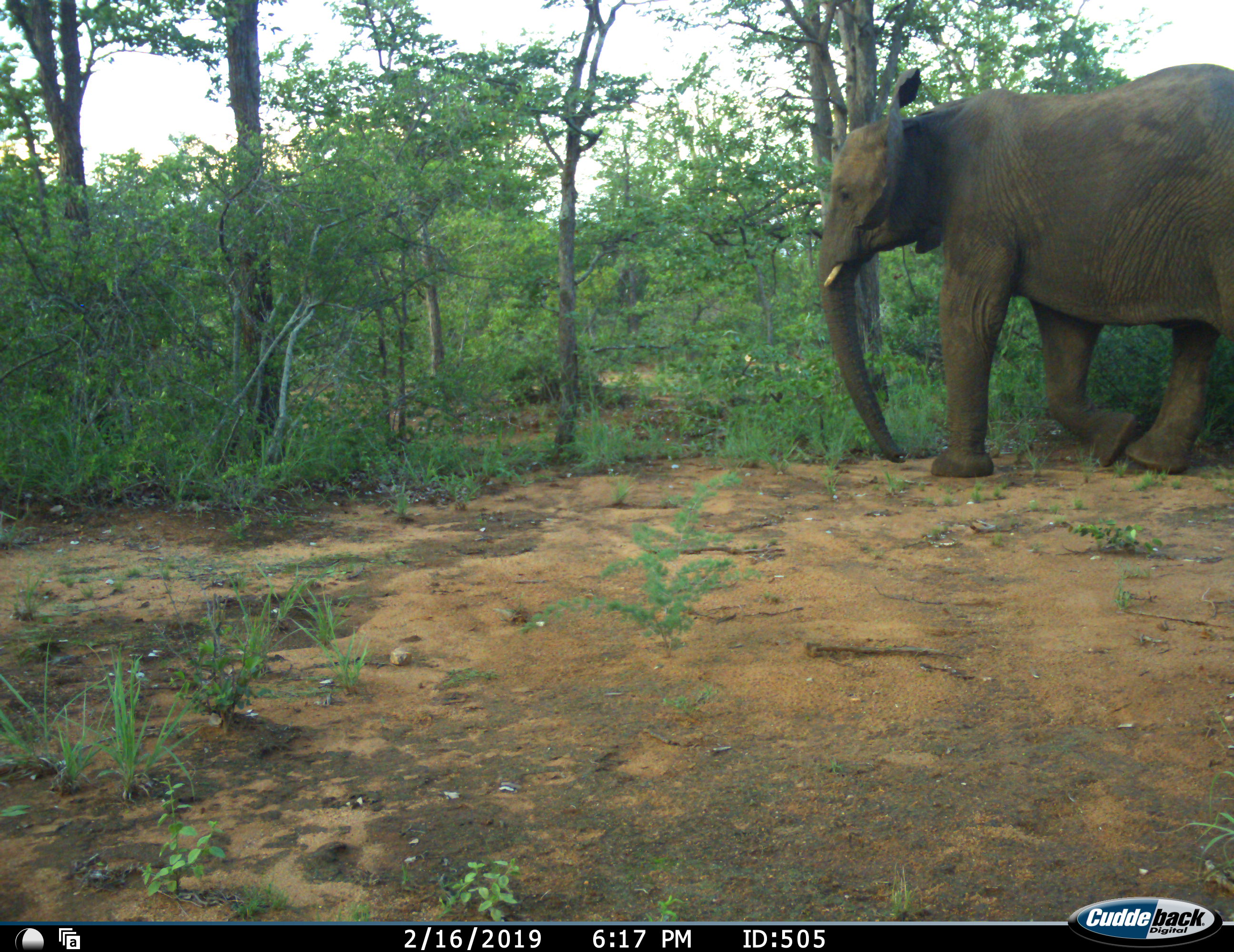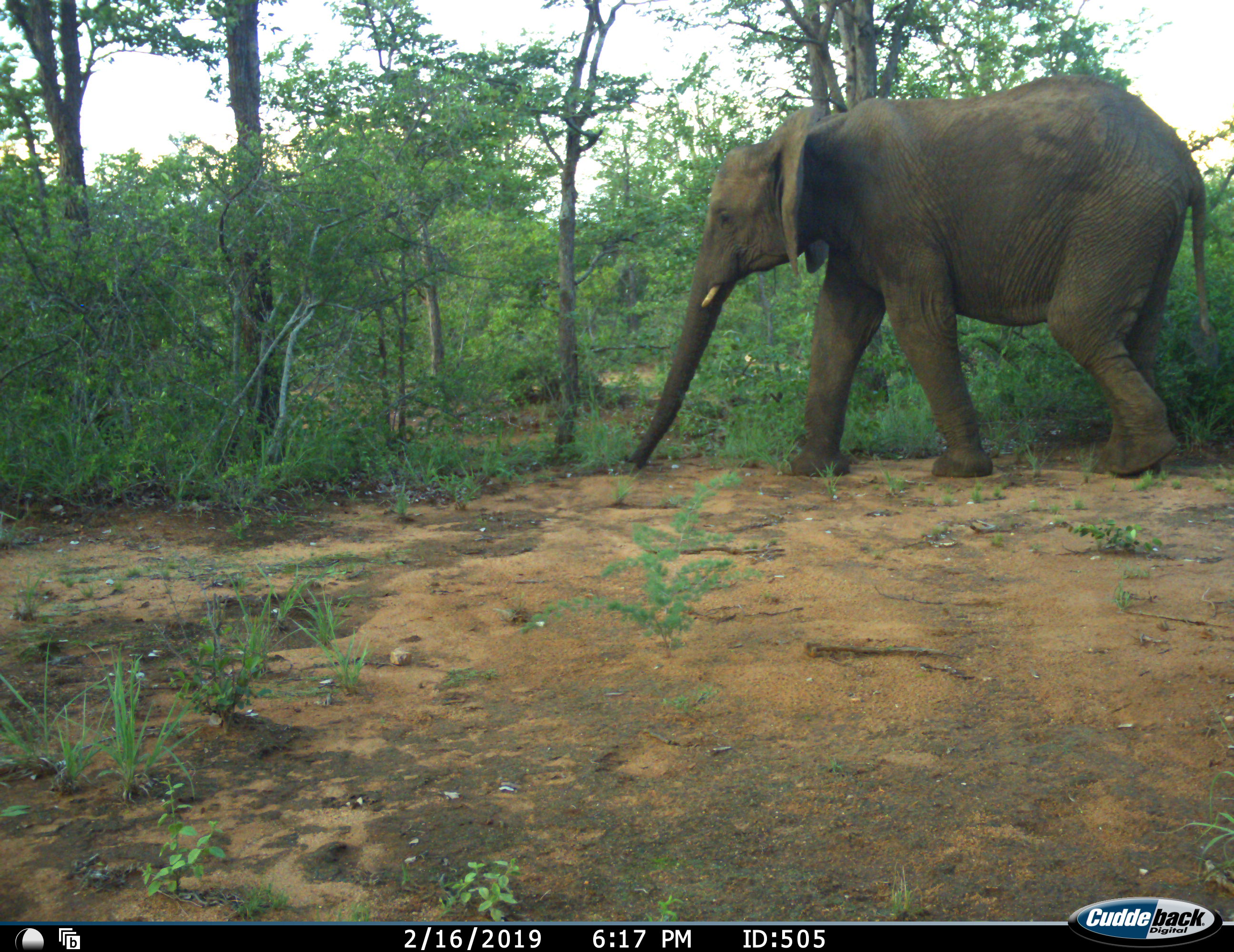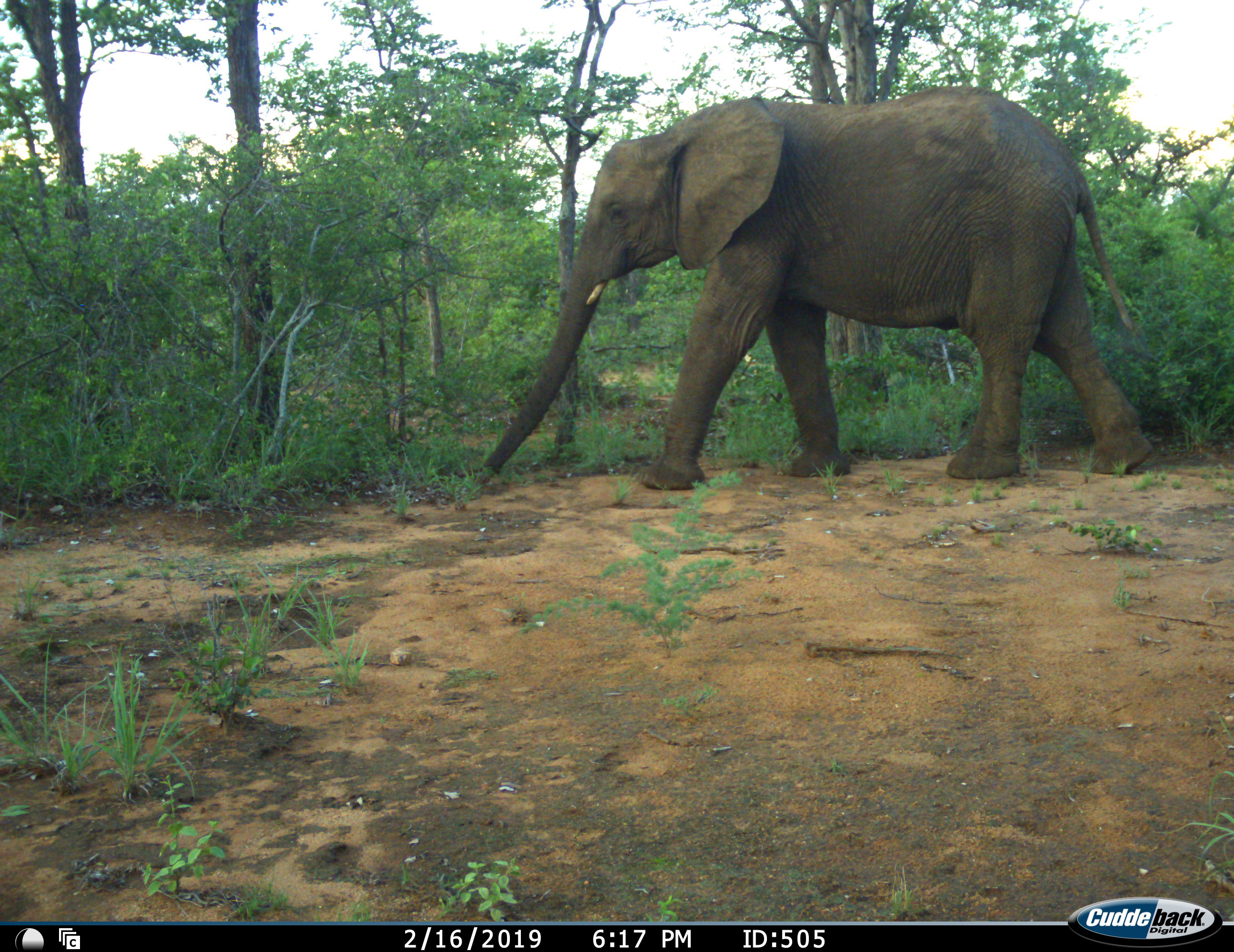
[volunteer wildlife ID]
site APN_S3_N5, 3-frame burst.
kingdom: Animalia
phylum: Chordata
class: Mammalia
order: Proboscidea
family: Elephantidae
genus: Loxodonta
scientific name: Loxodonta africana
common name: african bush elephant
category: elephant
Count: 1.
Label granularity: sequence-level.